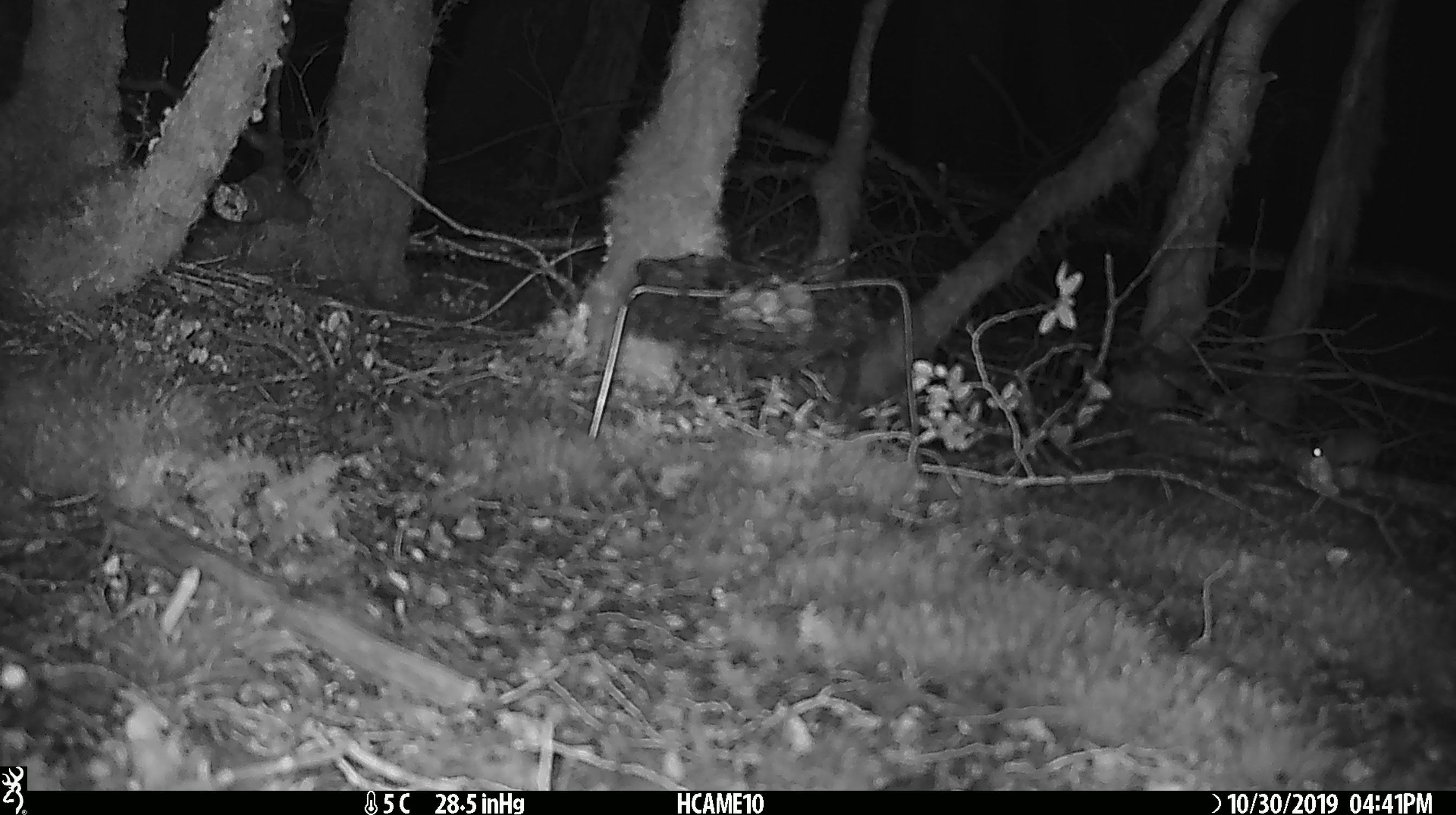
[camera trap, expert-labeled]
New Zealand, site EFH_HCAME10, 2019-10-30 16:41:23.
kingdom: Animalia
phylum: Chordata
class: Mammalia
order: Rodentia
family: Muridae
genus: Mus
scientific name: Mus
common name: mouse